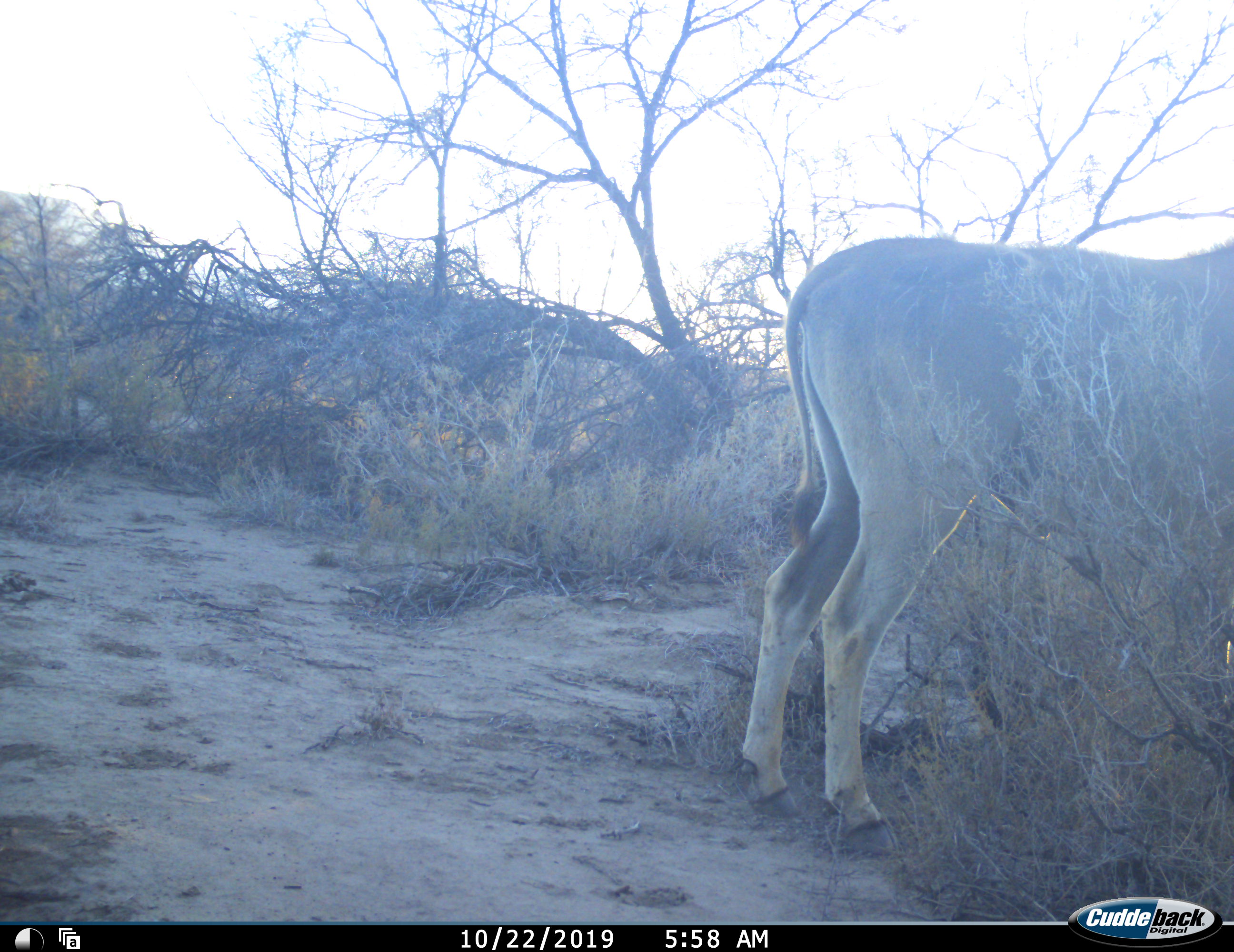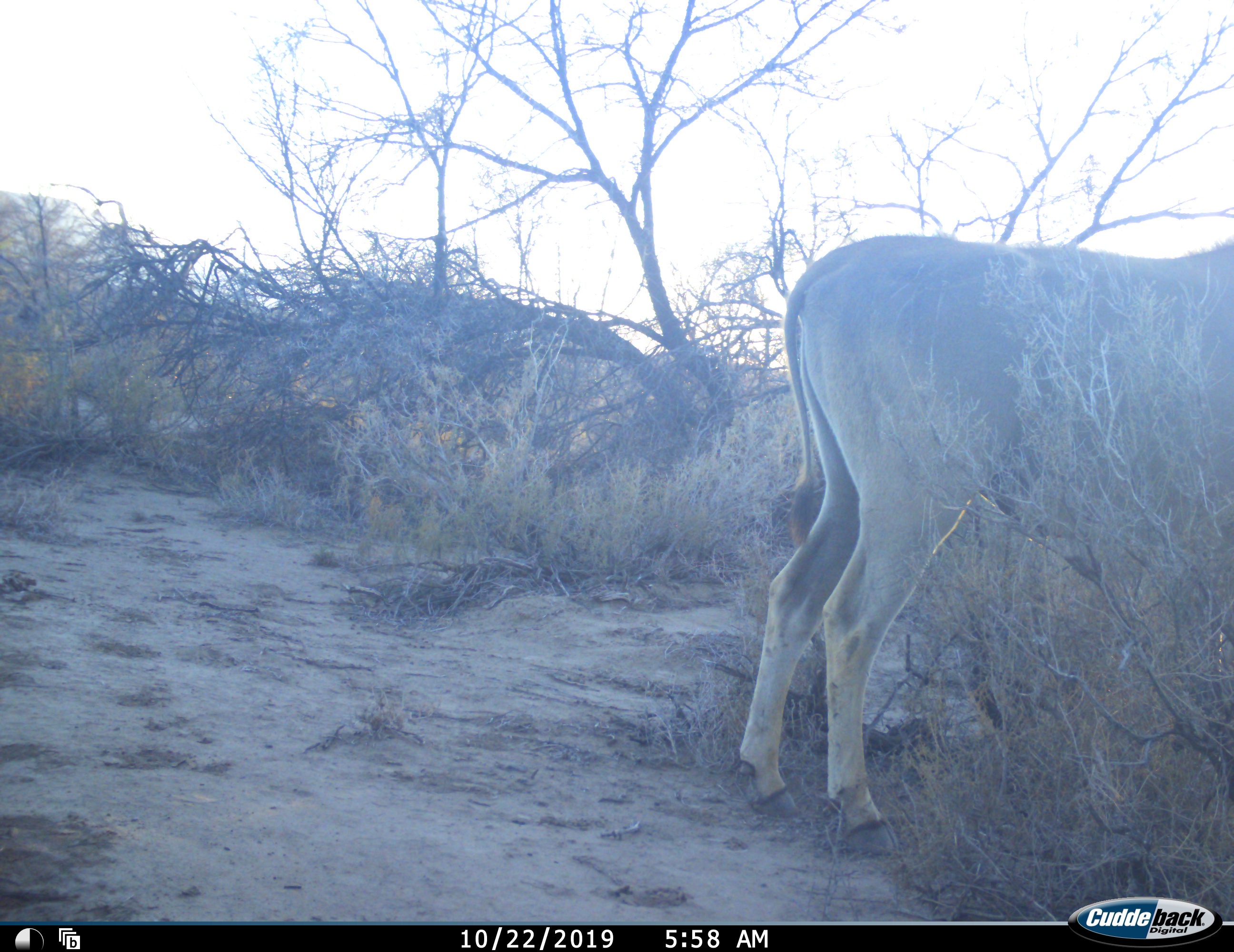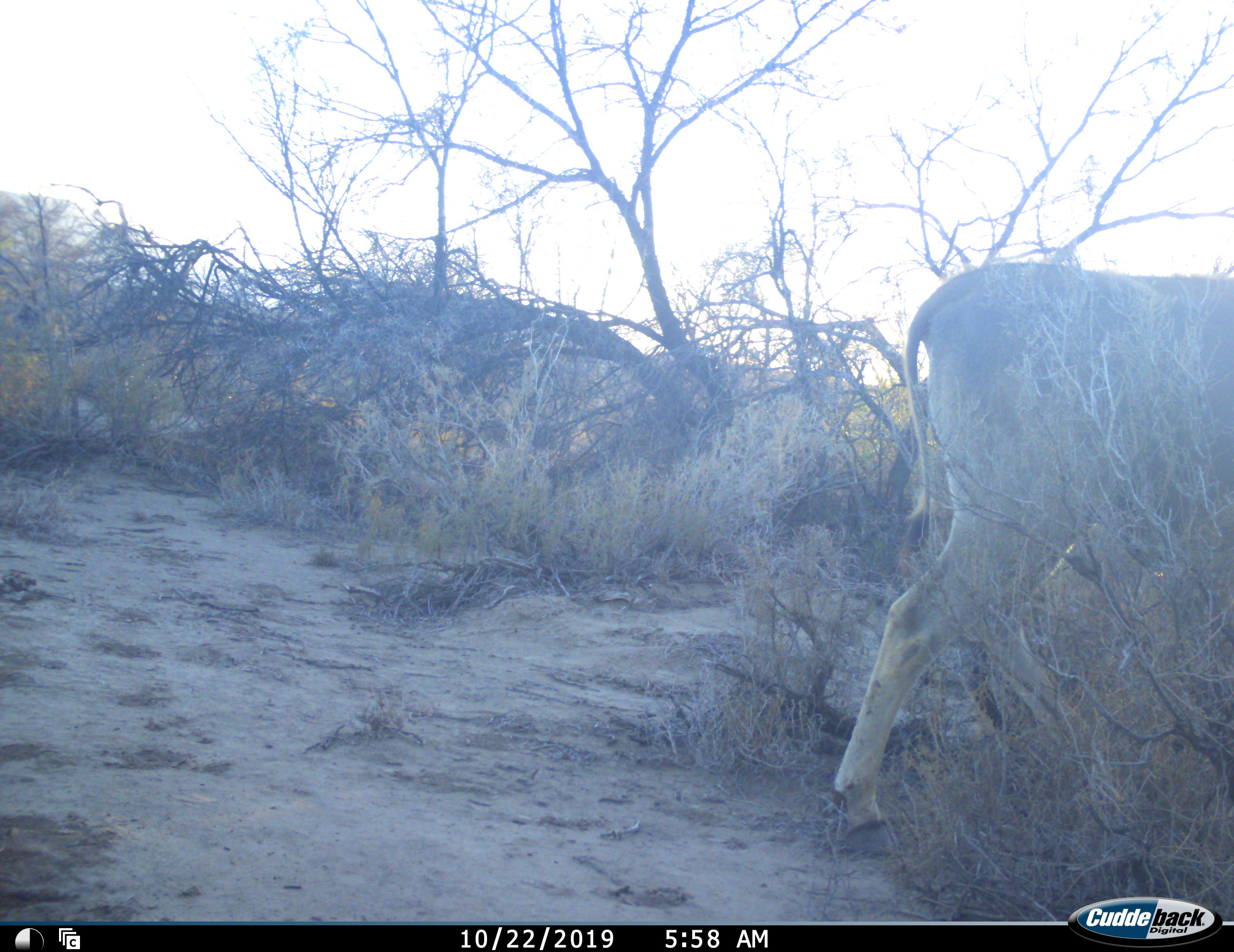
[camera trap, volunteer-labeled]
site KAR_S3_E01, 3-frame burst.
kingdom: Animalia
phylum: Chordata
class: Mammalia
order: Artiodactyla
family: Bovidae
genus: Tragelaphus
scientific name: Tragelaphus oryx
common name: eland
Eland (Tragelaphus oryx), count 1. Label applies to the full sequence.